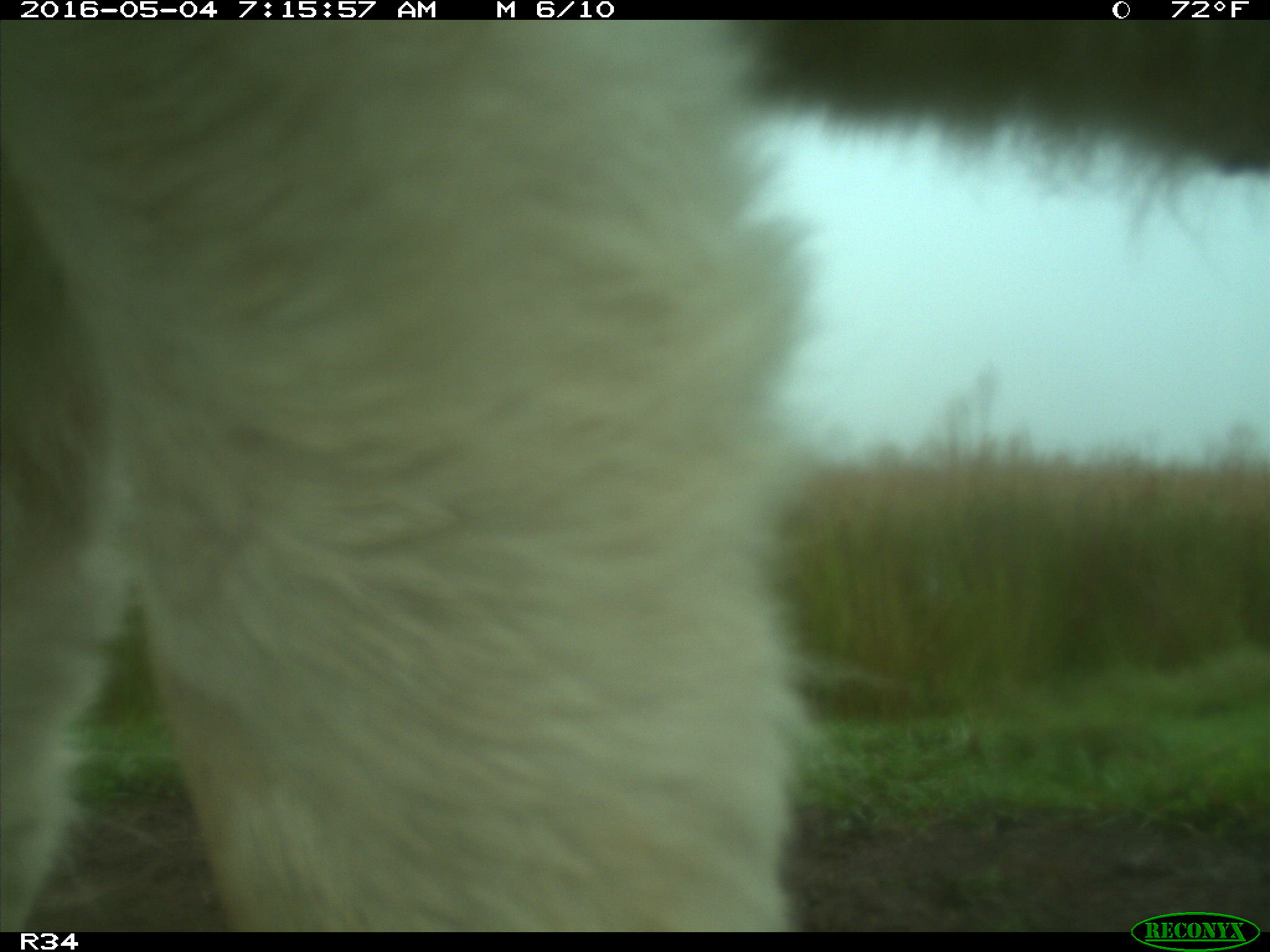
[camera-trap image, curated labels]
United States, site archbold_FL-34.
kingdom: Animalia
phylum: Chordata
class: Mammalia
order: Artiodactyla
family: Bovidae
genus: Bos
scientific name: Bos taurus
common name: domestic cow